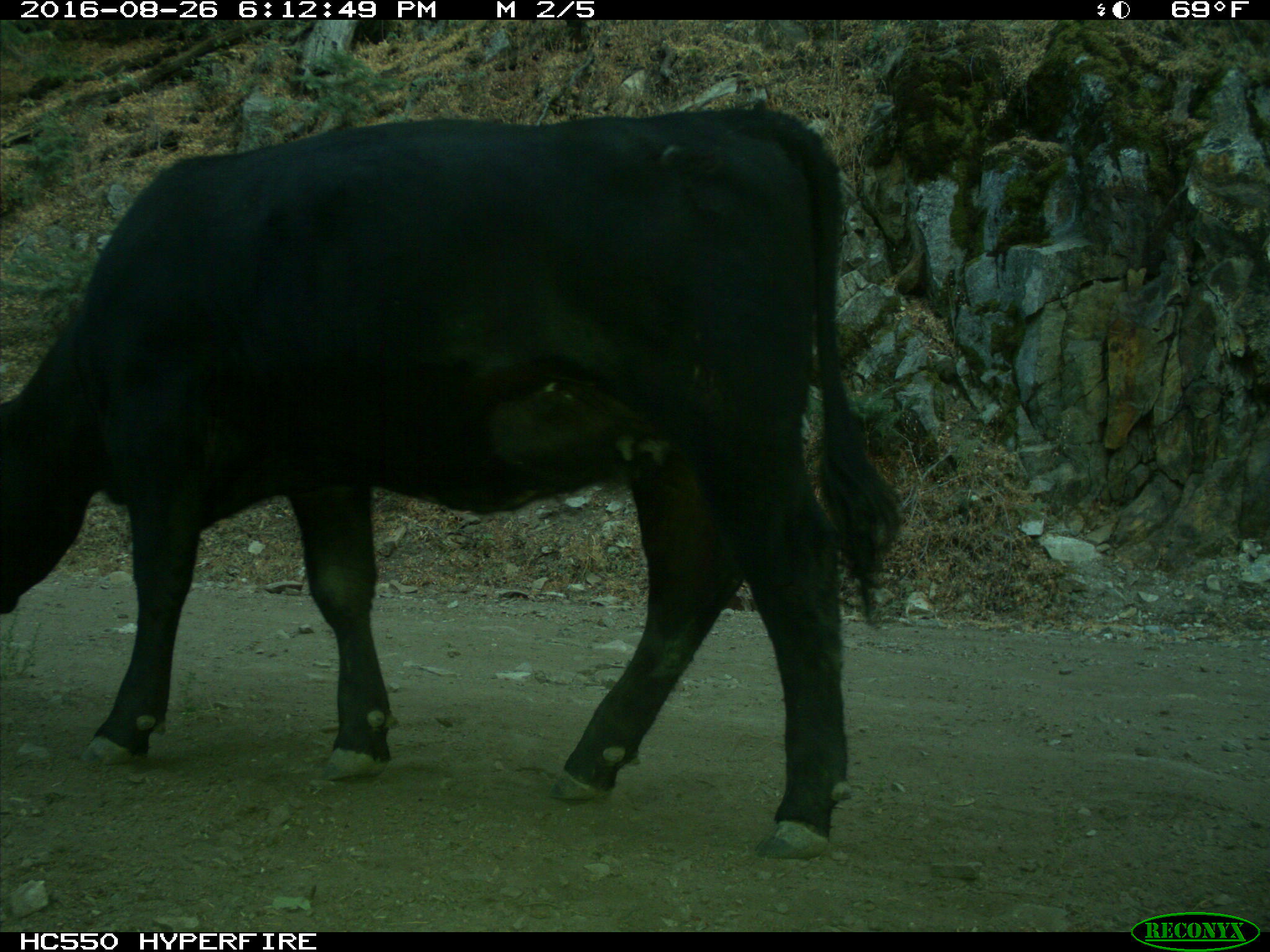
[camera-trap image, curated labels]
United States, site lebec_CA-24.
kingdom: Animalia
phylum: Chordata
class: Mammalia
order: Artiodactyla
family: Bovidae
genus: Bos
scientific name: Bos taurus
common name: domestic cow